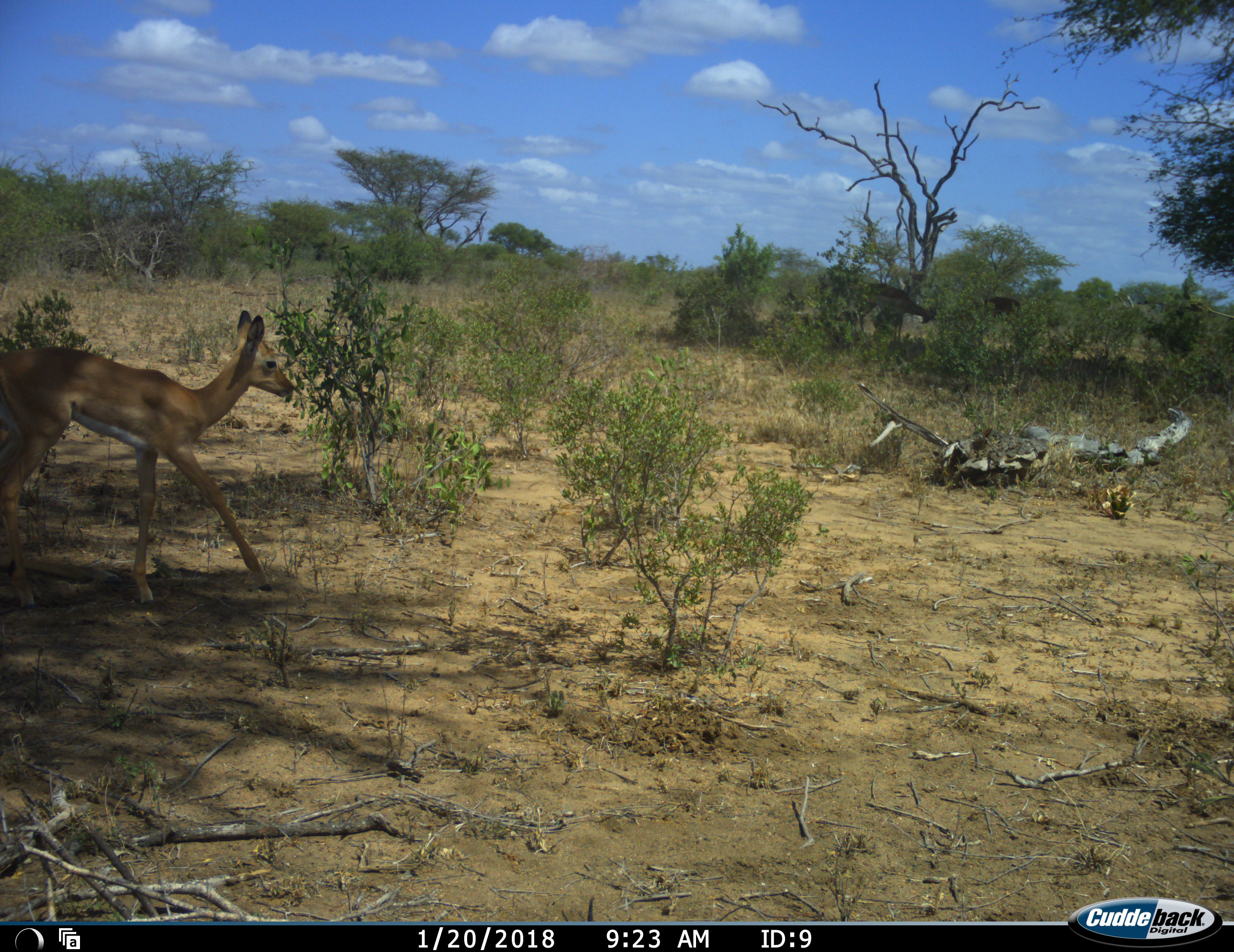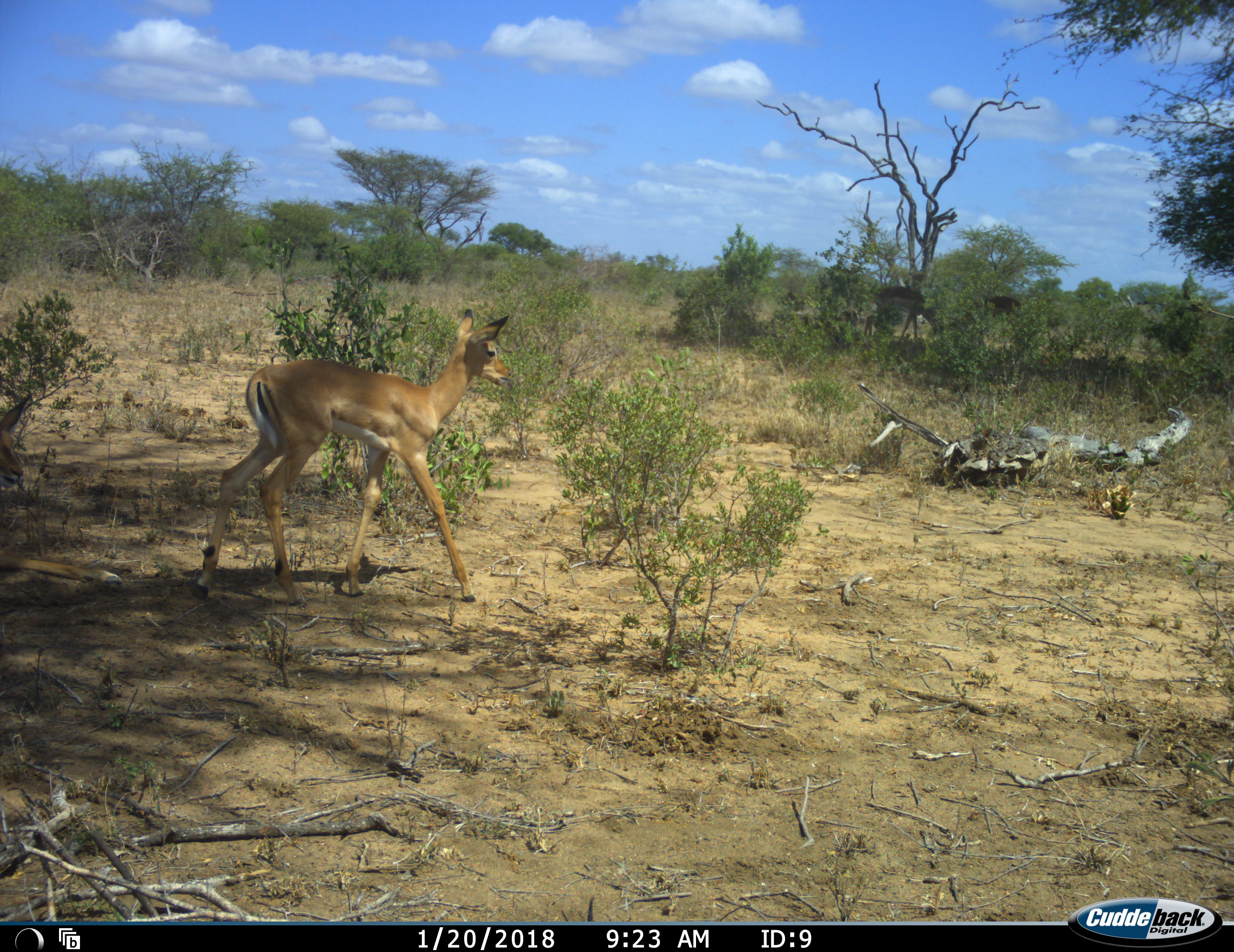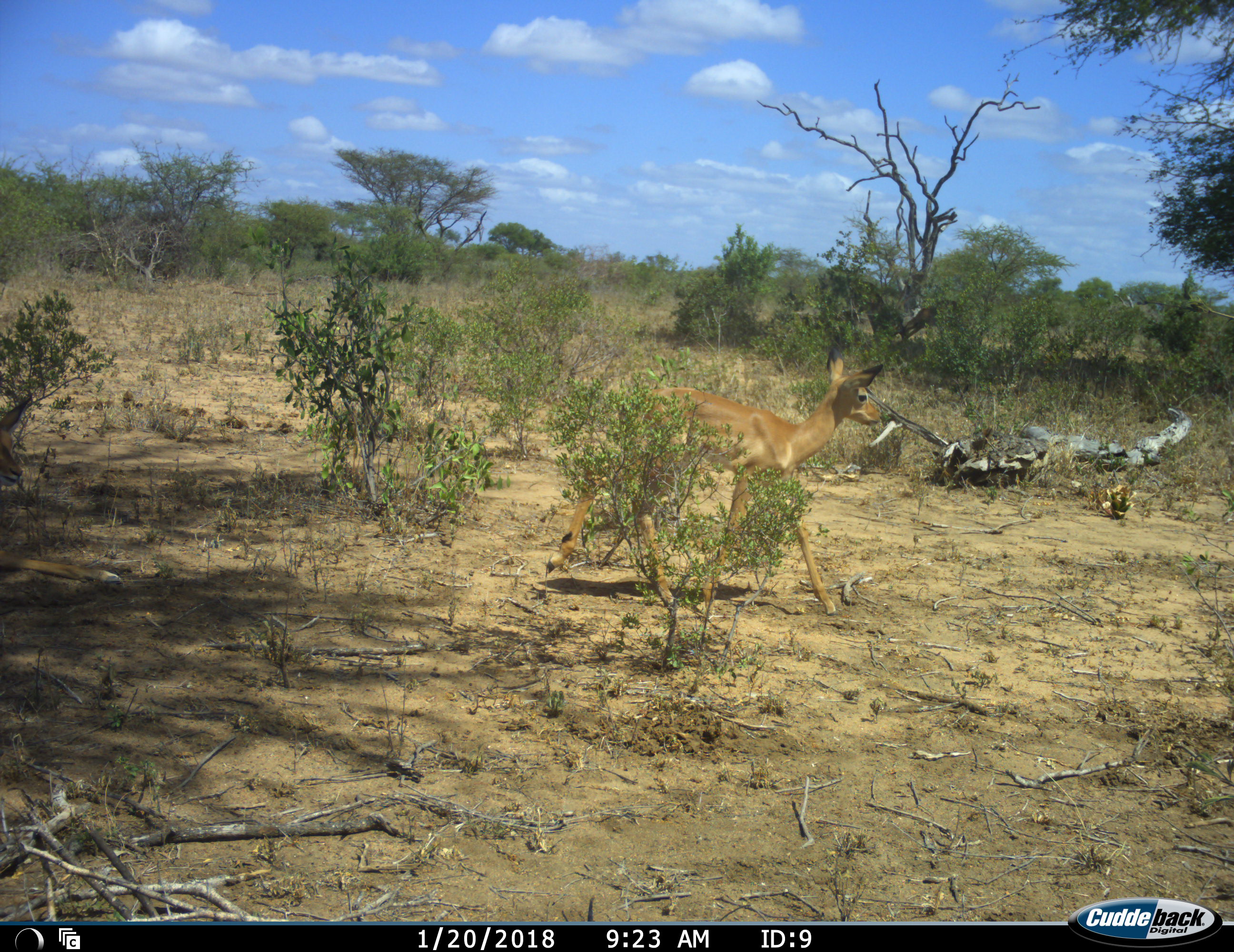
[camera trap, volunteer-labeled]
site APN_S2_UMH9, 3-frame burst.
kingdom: Animalia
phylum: Chordata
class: Mammalia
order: Artiodactyla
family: Bovidae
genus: Aepyceros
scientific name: Aepyceros melampus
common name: impala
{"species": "impala (Aepyceros melampus)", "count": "1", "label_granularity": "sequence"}